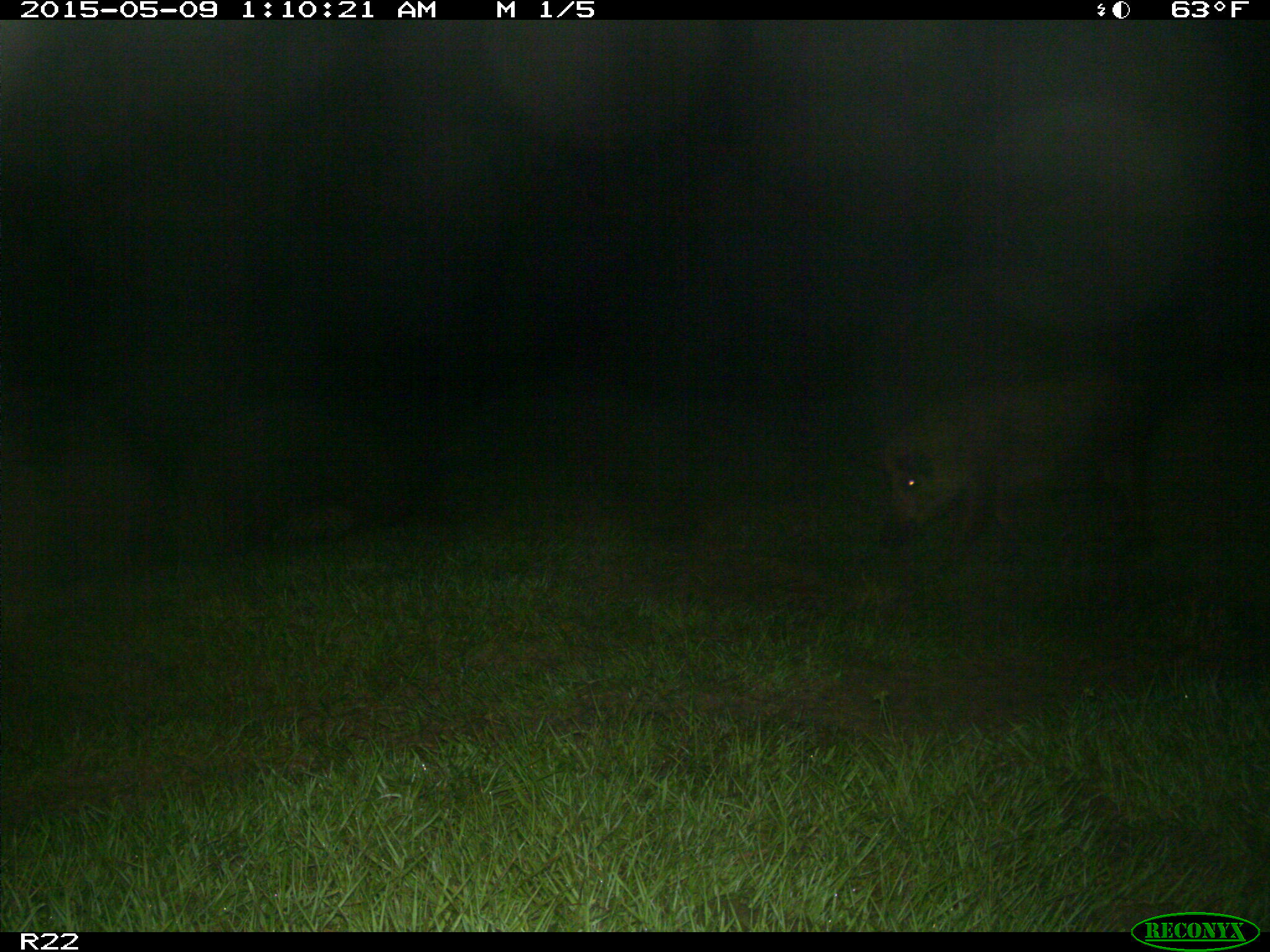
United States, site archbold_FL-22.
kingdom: Animalia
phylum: Chordata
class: Mammalia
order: Artiodactyla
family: Suidae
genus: Sus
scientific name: Sus scrofa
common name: wild boar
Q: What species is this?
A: Sus scrofa (wild boar).